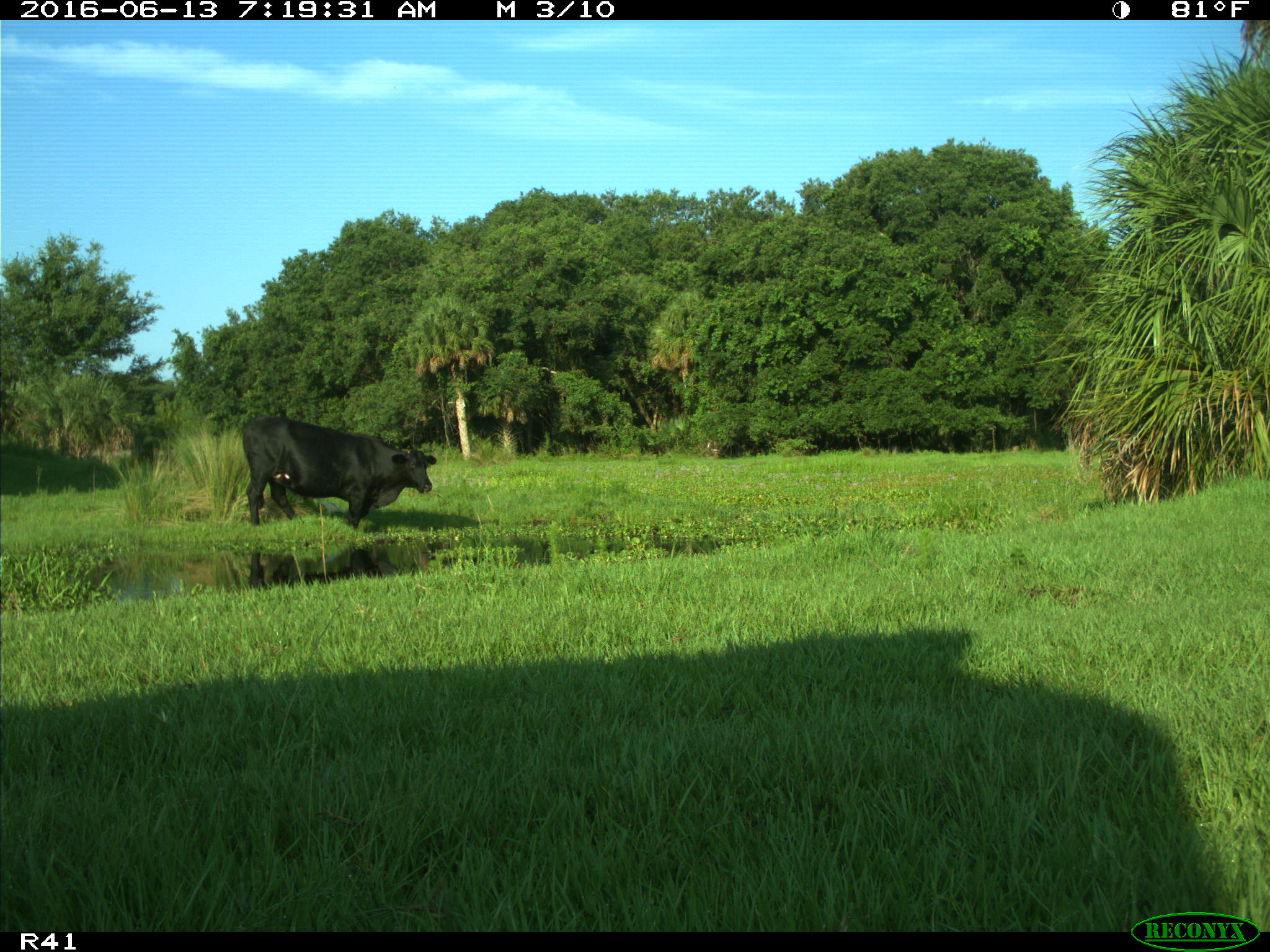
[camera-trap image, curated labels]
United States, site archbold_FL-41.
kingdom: Animalia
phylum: Chordata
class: Mammalia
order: Artiodactyla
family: Bovidae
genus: Bos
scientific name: Bos taurus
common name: domestic cow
Bos taurus (domestic cow).